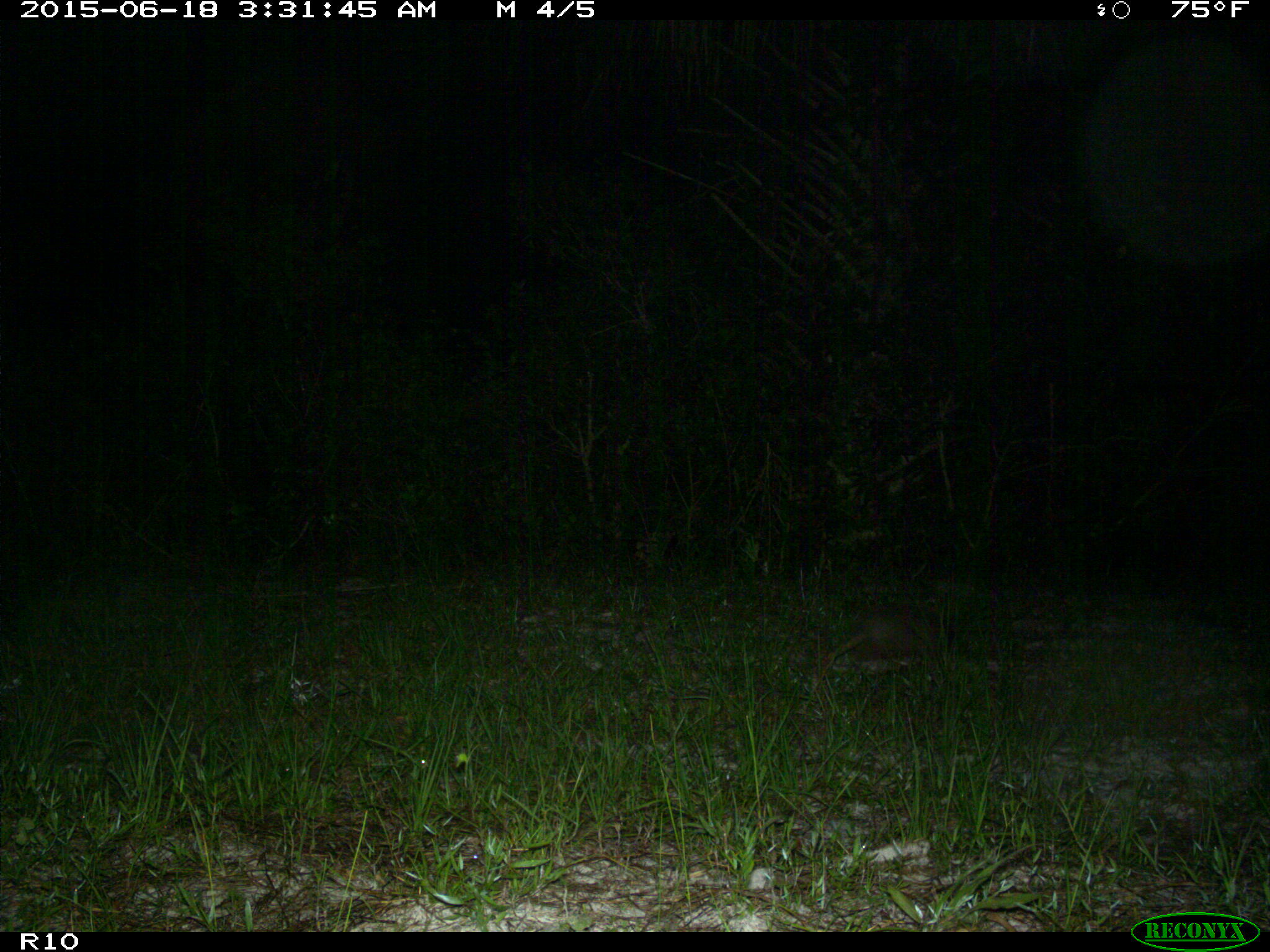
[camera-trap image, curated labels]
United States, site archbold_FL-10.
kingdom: Animalia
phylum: Chordata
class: Mammalia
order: Cingulata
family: Dasypodidae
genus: Dasypus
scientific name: Dasypus novemcinctus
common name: nine-banded armadillo